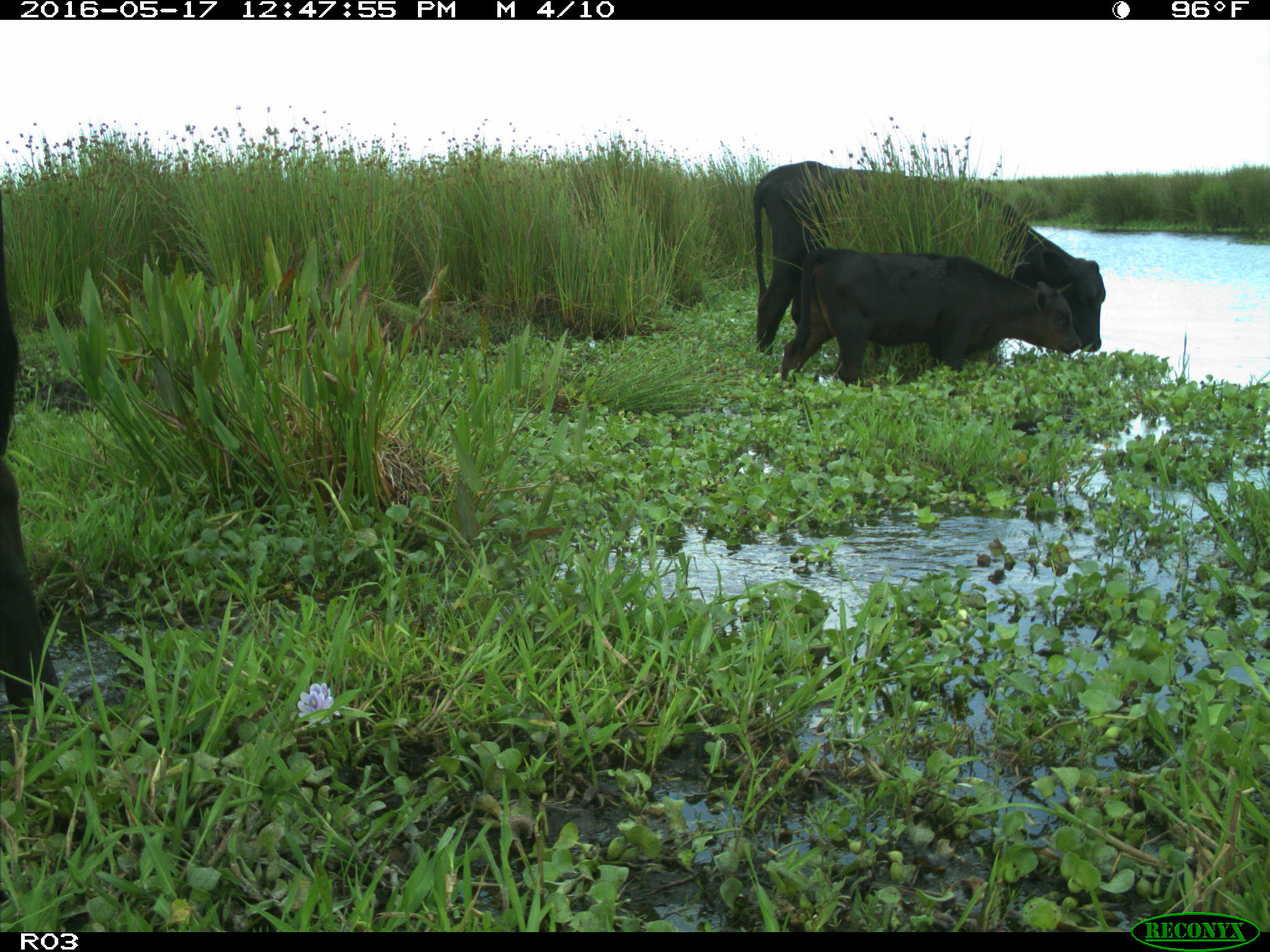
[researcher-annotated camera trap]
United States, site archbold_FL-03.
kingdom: Animalia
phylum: Chordata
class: Mammalia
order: Artiodactyla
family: Bovidae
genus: Bos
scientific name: Bos taurus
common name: domestic cow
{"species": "Bos taurus (domestic cow)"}